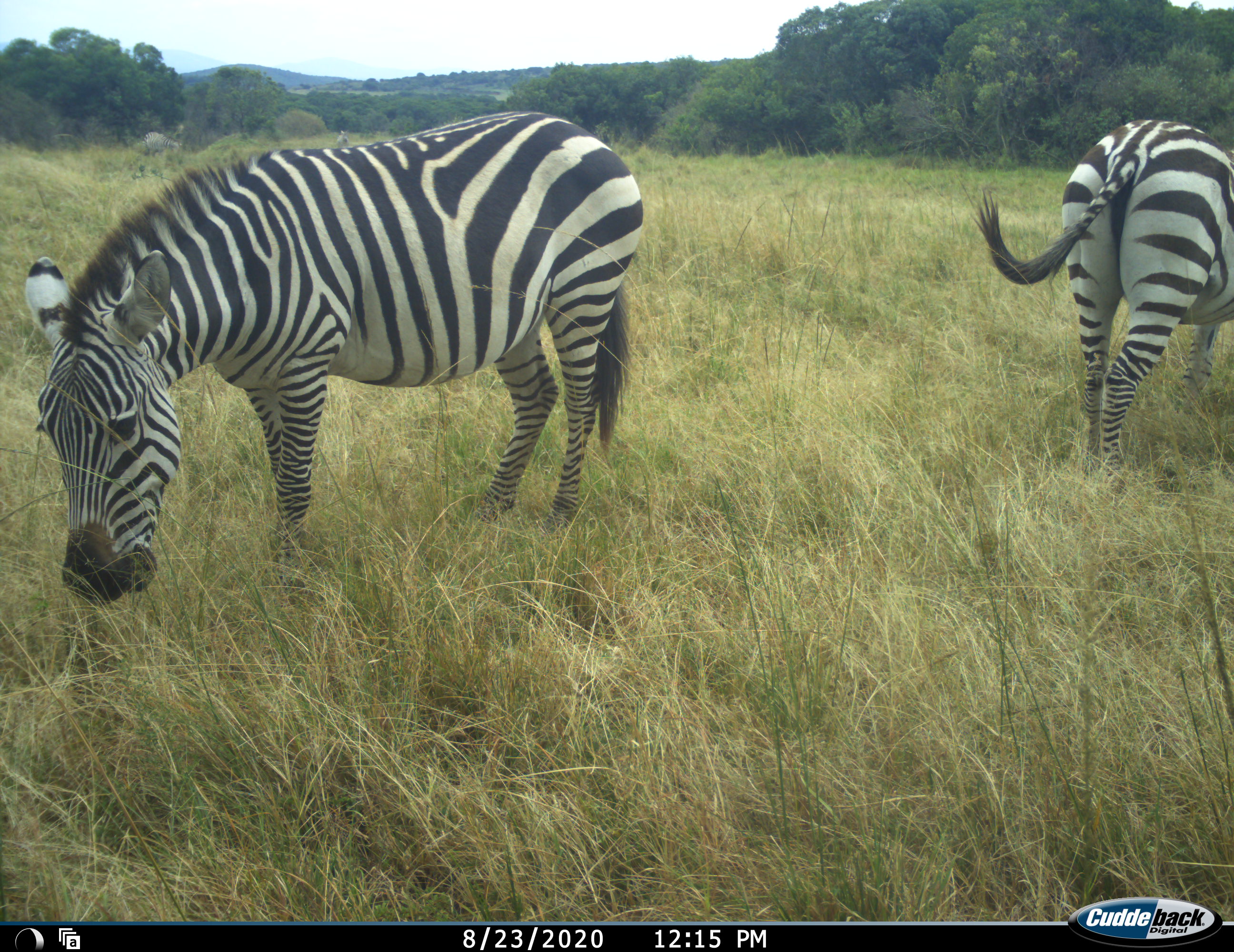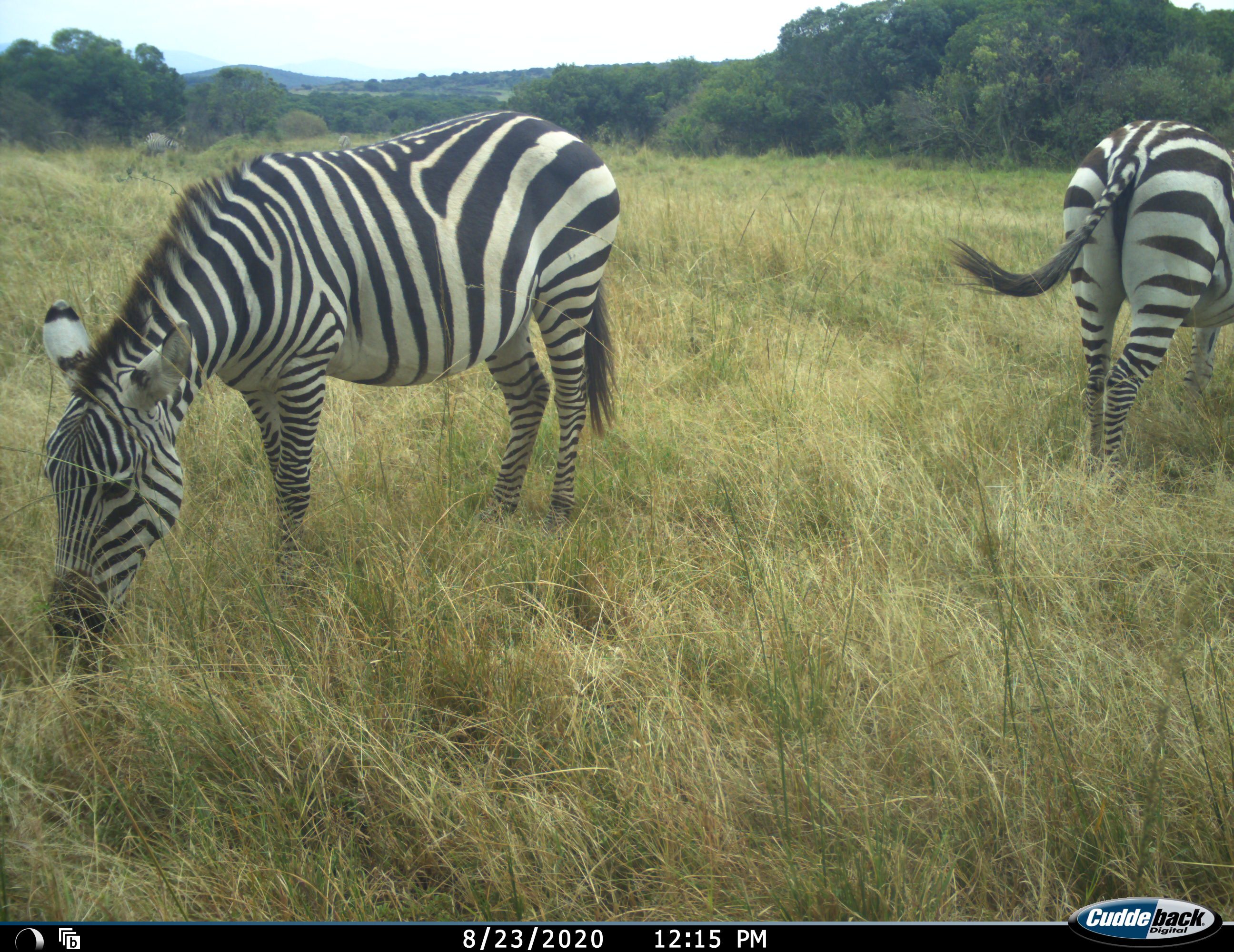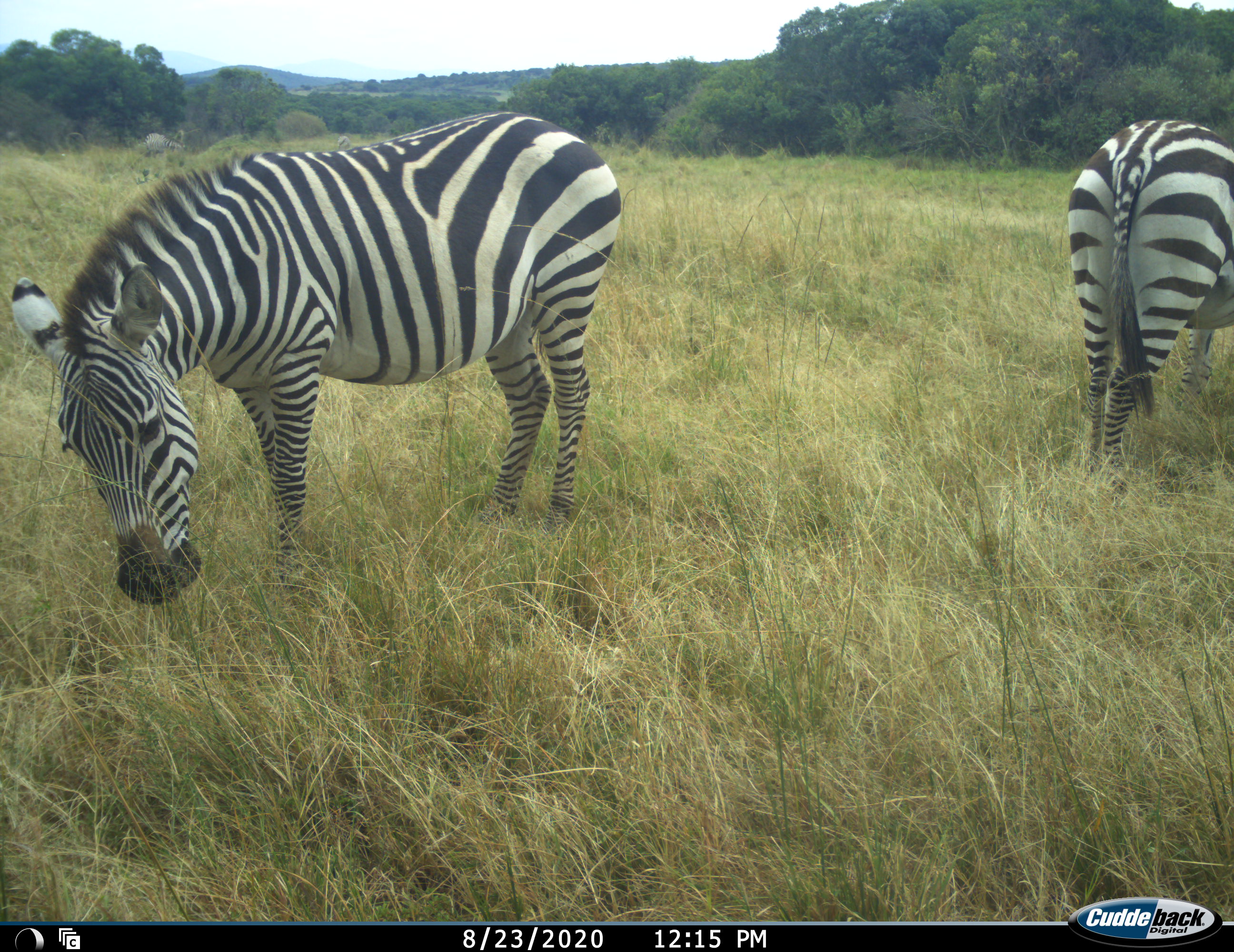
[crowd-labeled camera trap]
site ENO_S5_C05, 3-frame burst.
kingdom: Animalia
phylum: Chordata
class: Mammalia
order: Perissodactyla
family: Equidae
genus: Equus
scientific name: Equus quagga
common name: plains zebra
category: zebraplains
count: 2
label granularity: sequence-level